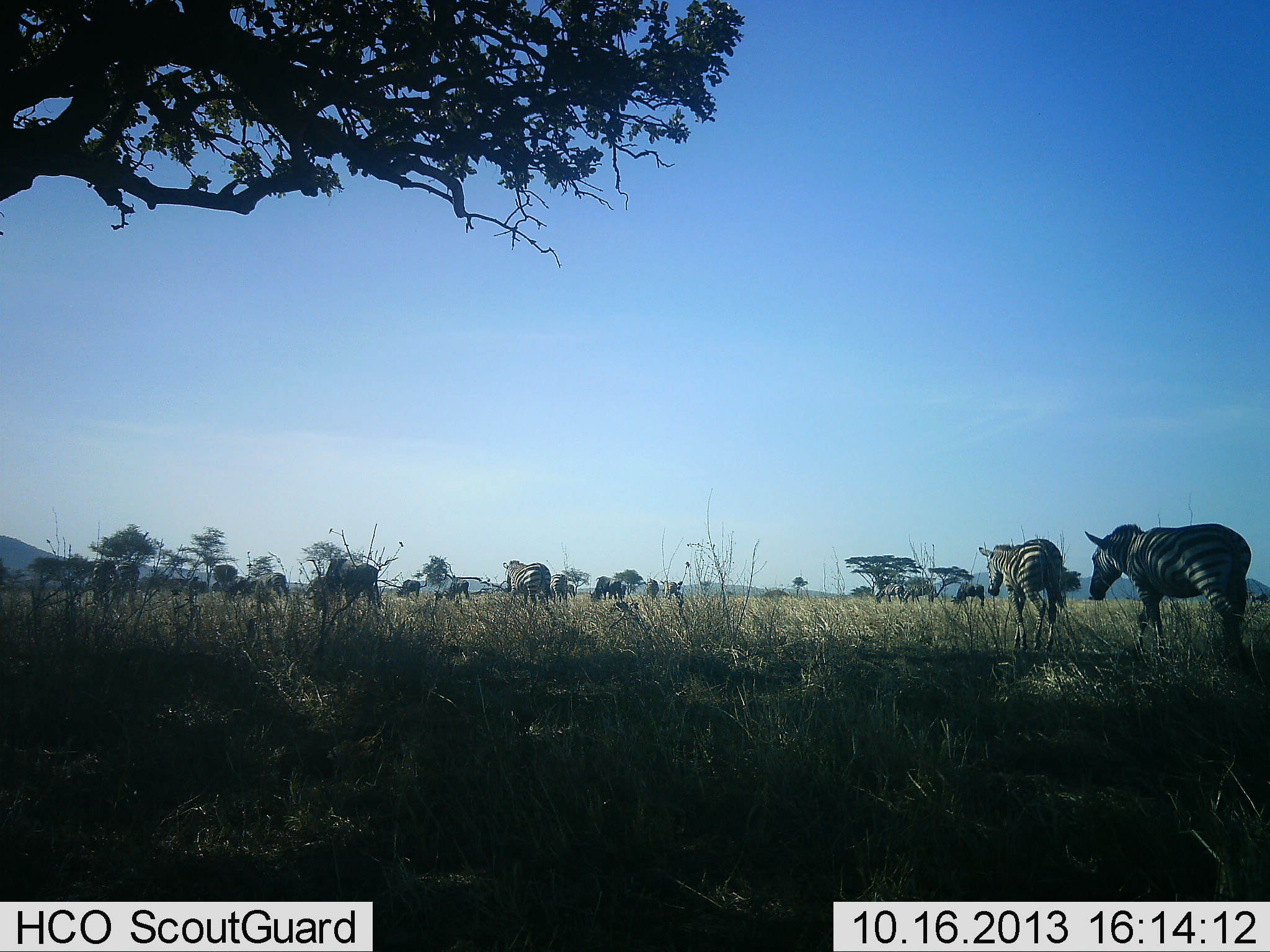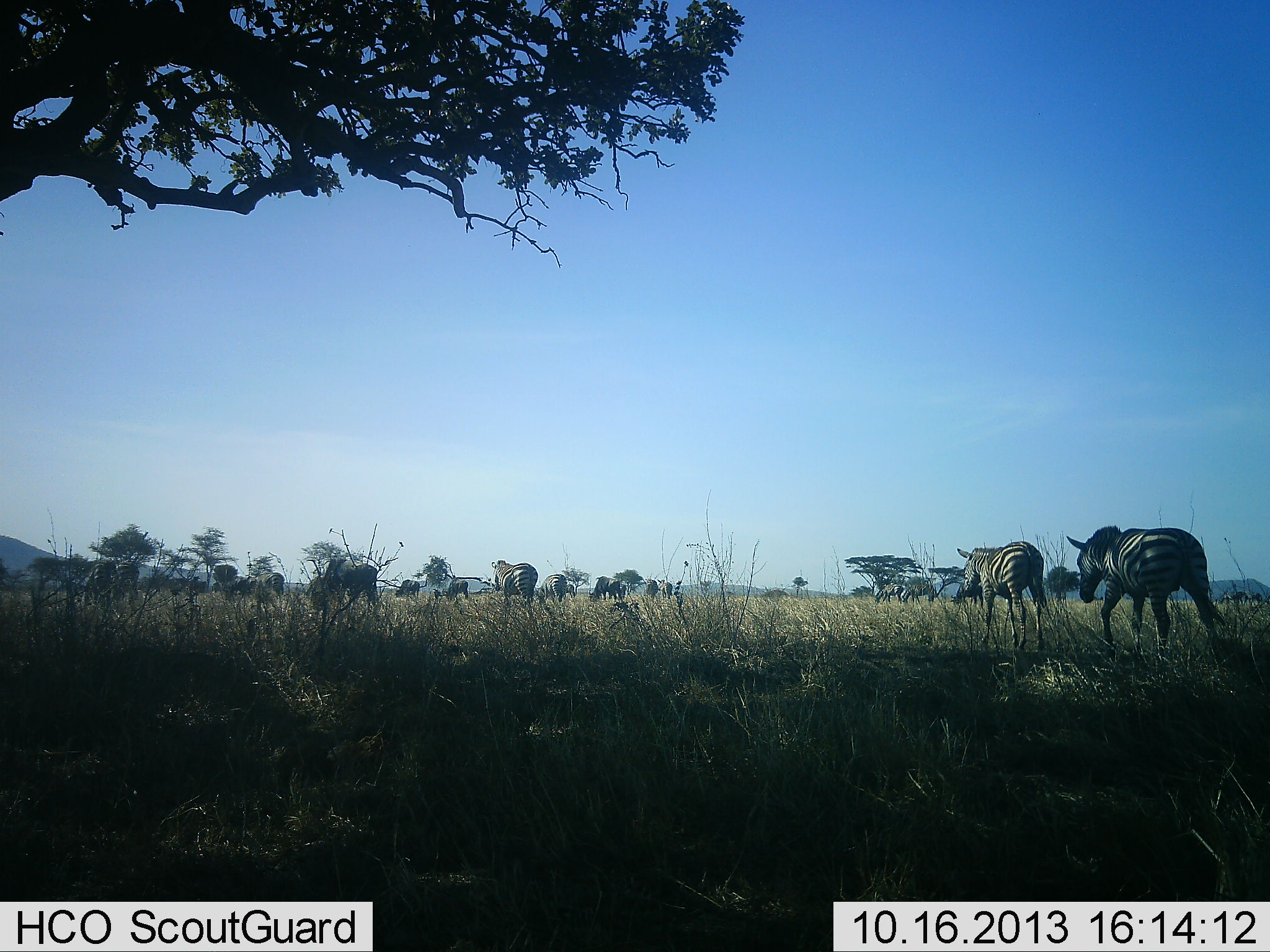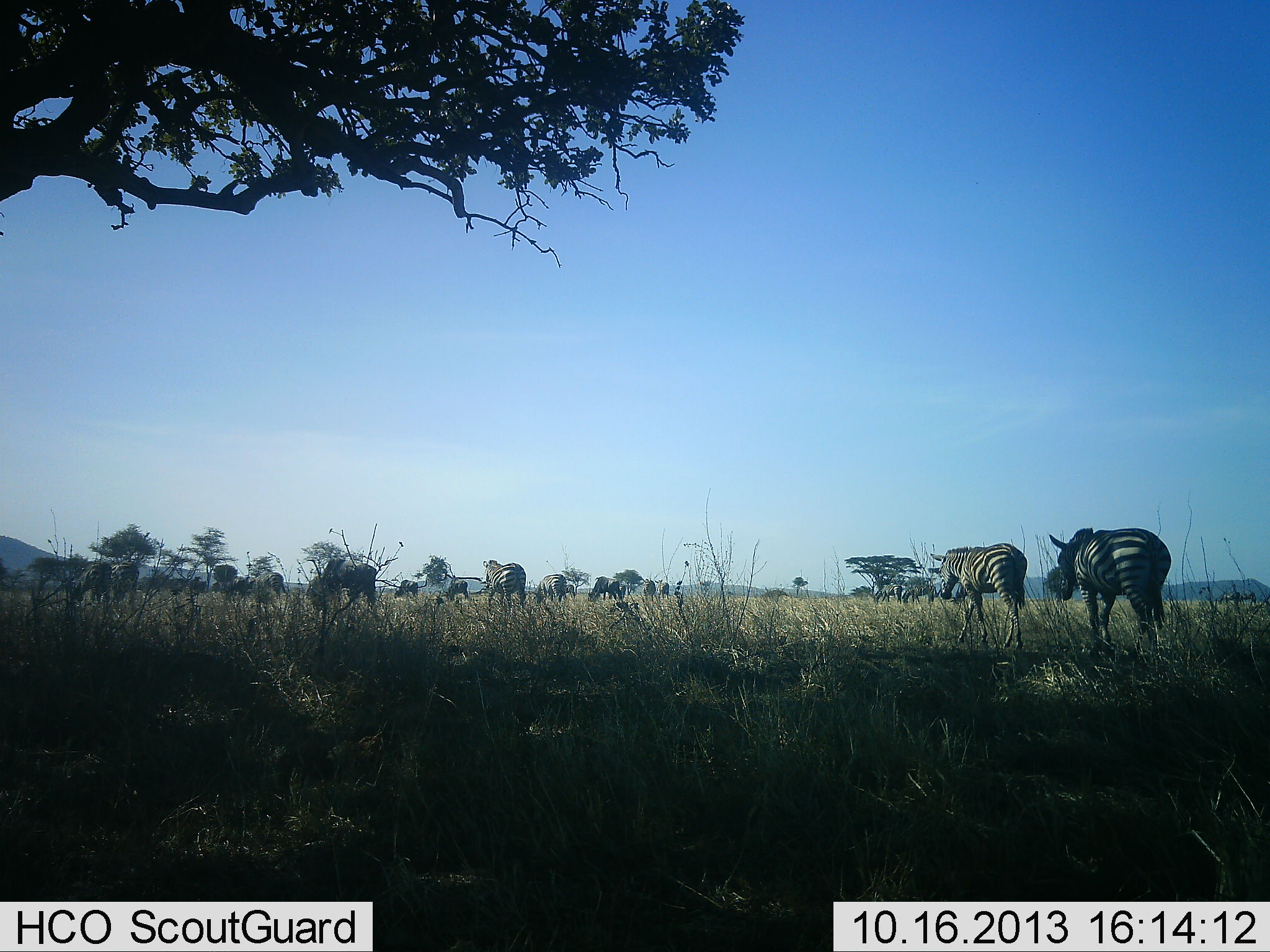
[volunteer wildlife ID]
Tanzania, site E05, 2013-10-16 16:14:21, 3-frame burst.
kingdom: Animalia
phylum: Chordata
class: Mammalia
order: Perissodactyla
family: Equidae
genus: Equus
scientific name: Equus quagga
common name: plains zebra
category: zebra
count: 11-50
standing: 24%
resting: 7%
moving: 93%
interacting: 3%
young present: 0%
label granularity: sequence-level